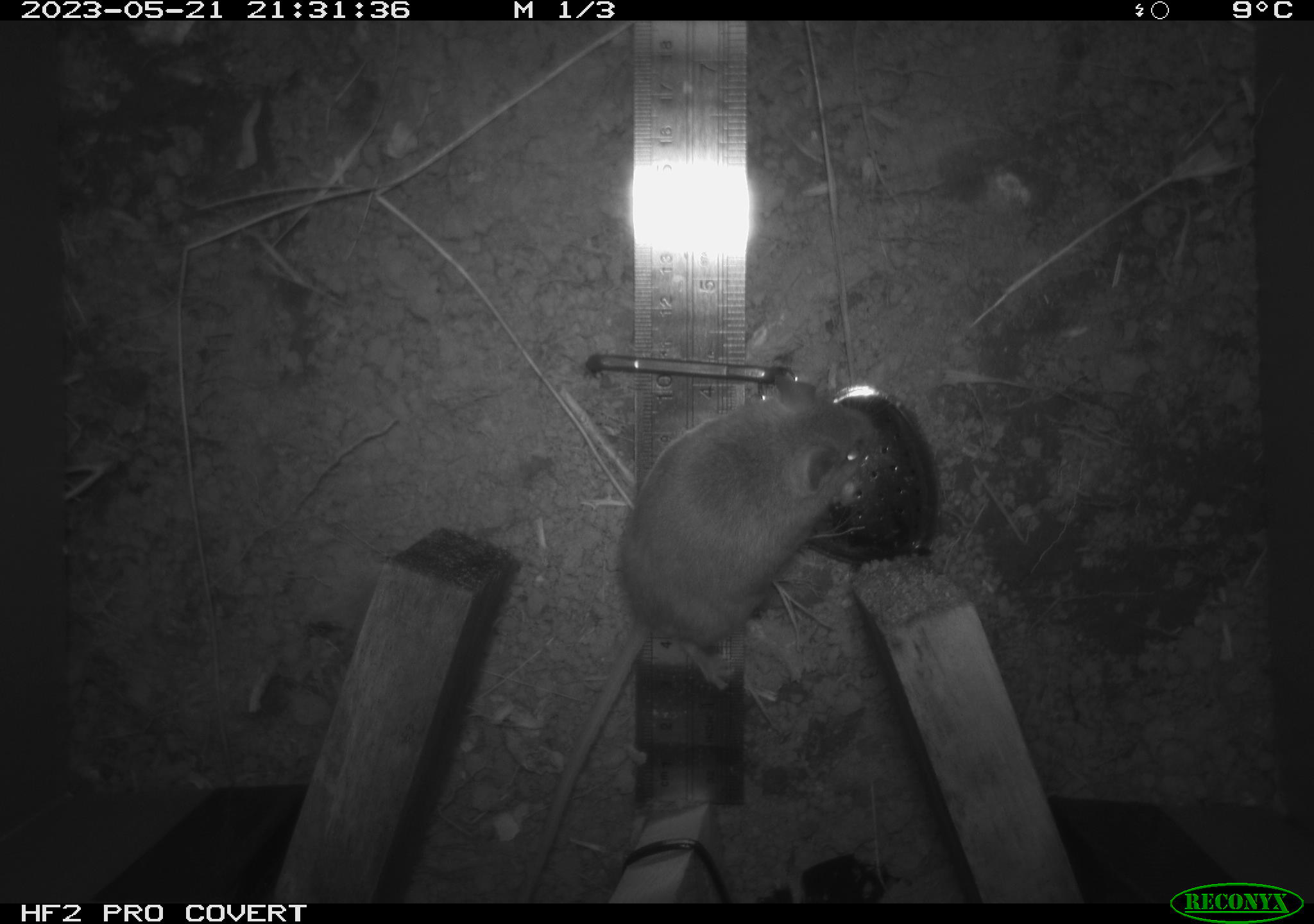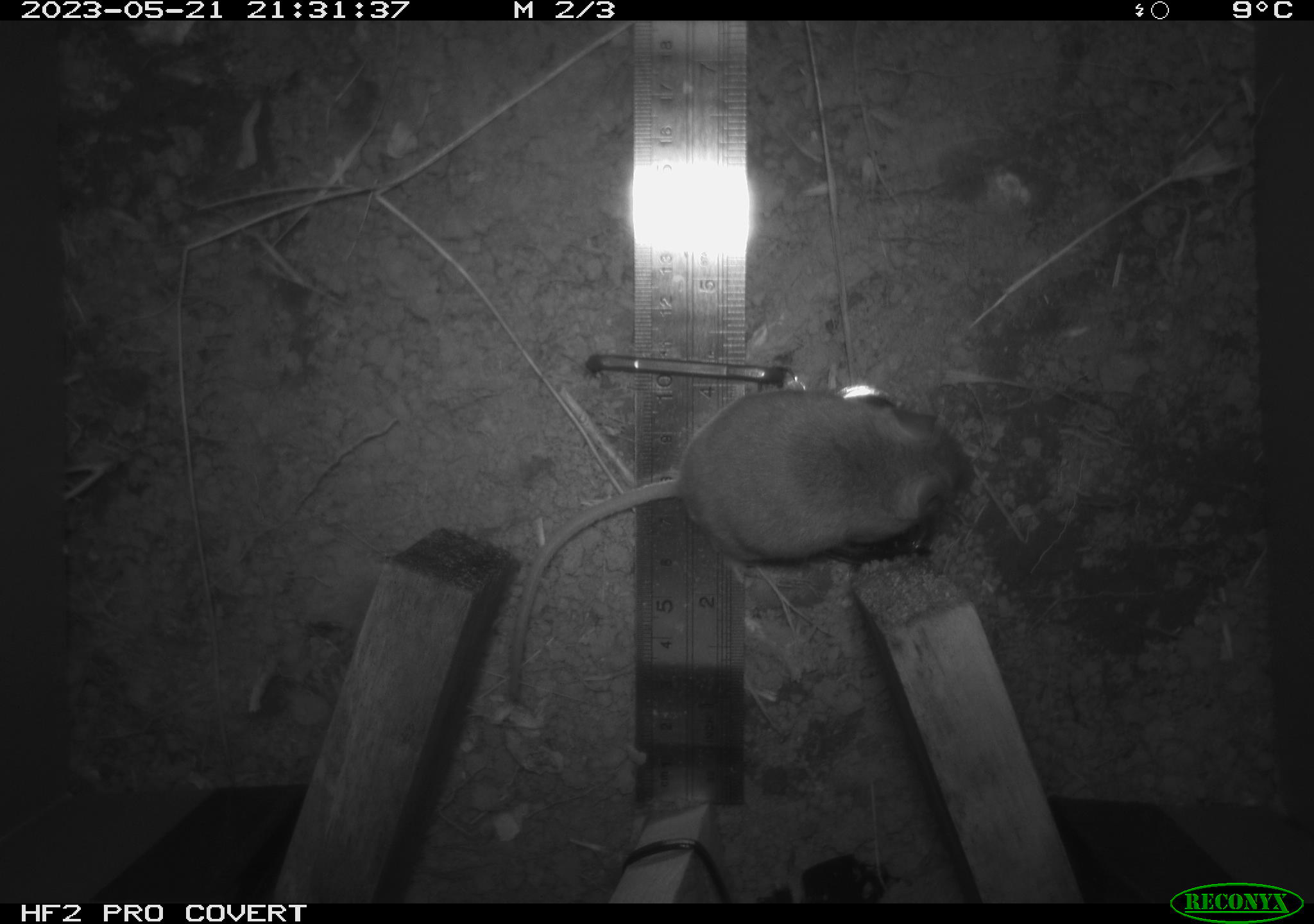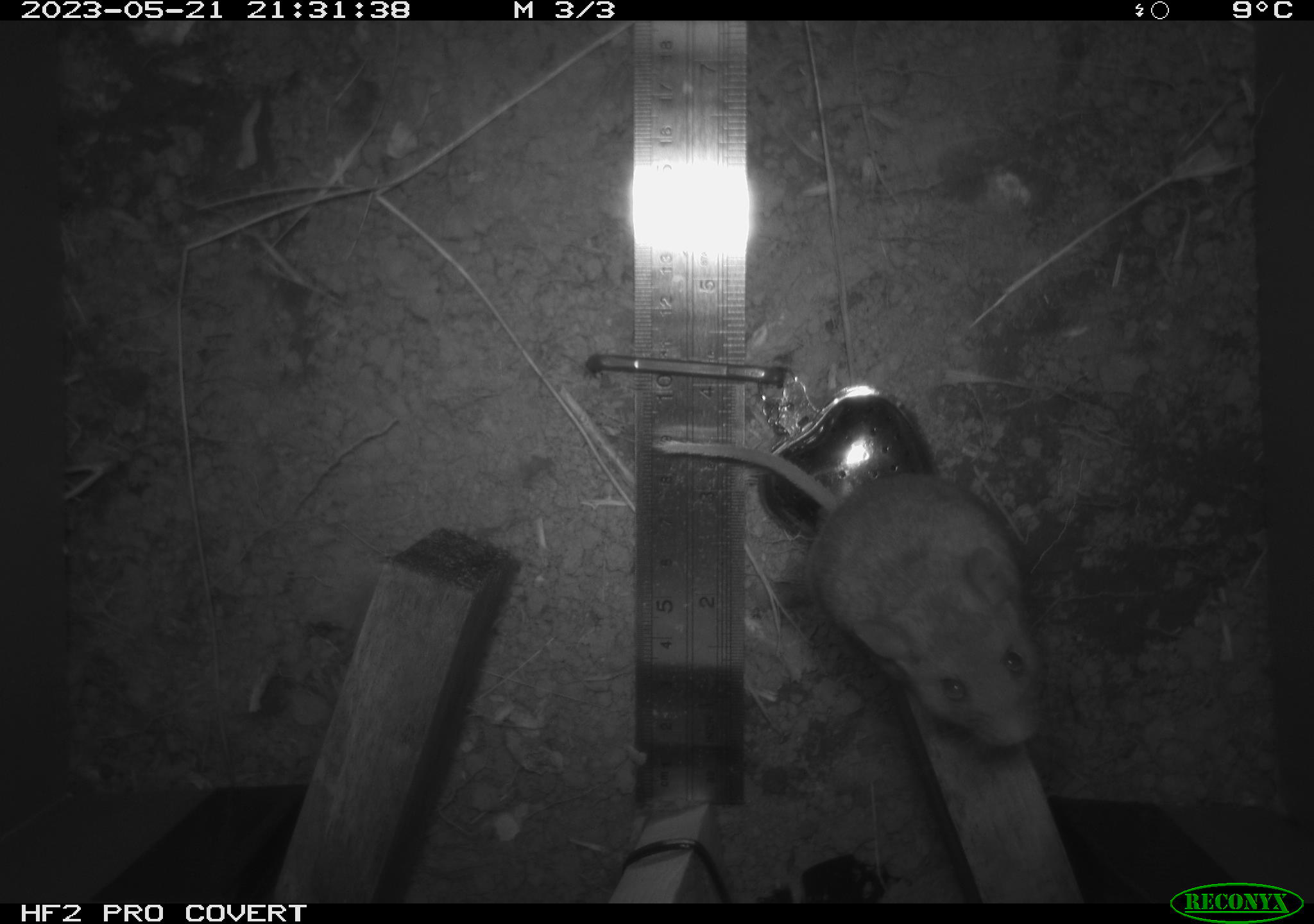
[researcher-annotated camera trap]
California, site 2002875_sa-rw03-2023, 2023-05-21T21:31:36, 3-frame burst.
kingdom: Animalia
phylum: Chordata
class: Mammalia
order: Rodentia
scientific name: Rodentia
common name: mouse species